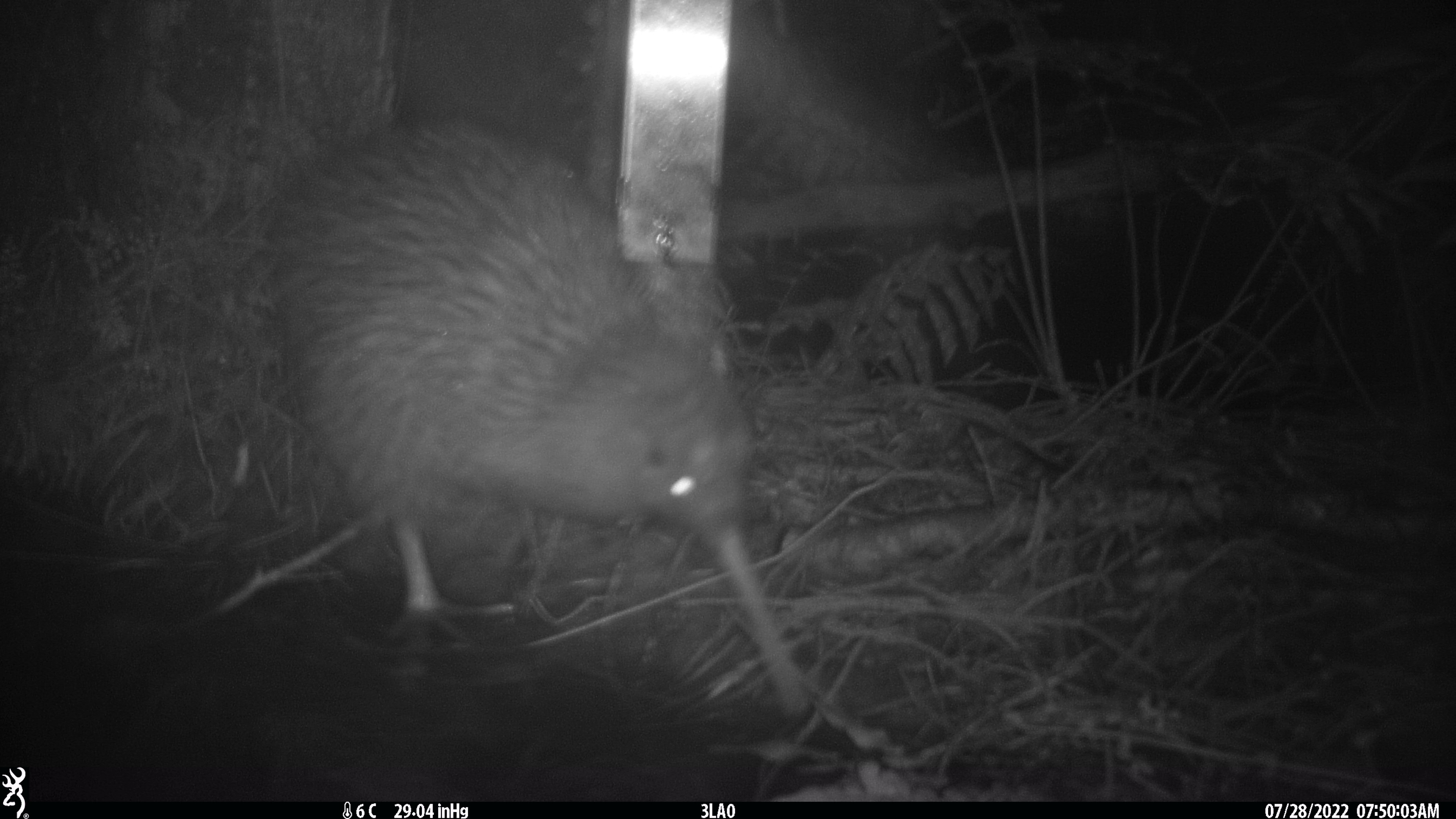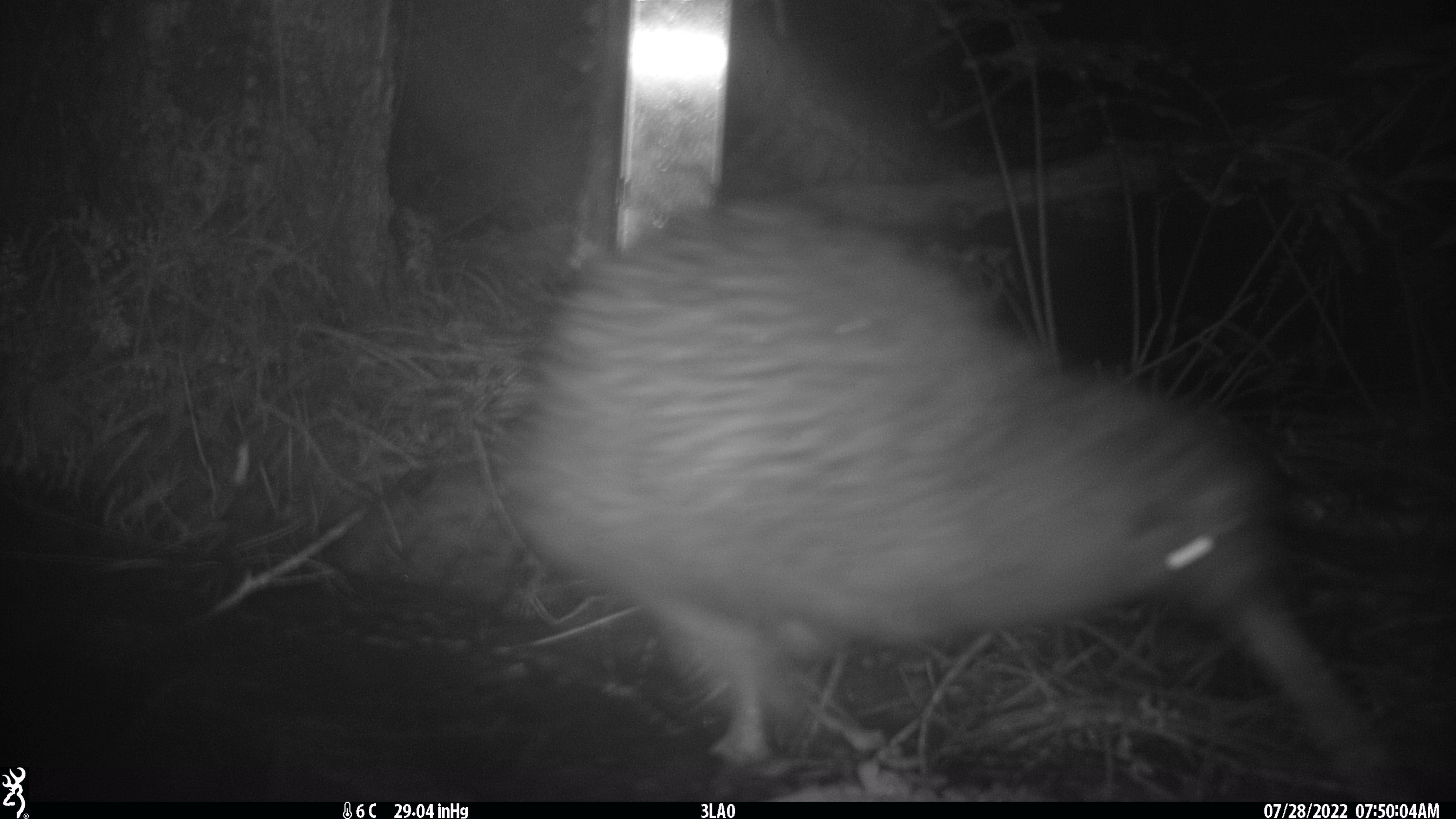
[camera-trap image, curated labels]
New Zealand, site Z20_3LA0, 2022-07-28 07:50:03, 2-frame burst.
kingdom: Animalia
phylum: Chordata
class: Aves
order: Apterygiformes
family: Apterygidae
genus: Apteryx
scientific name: Apteryx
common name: kiwi